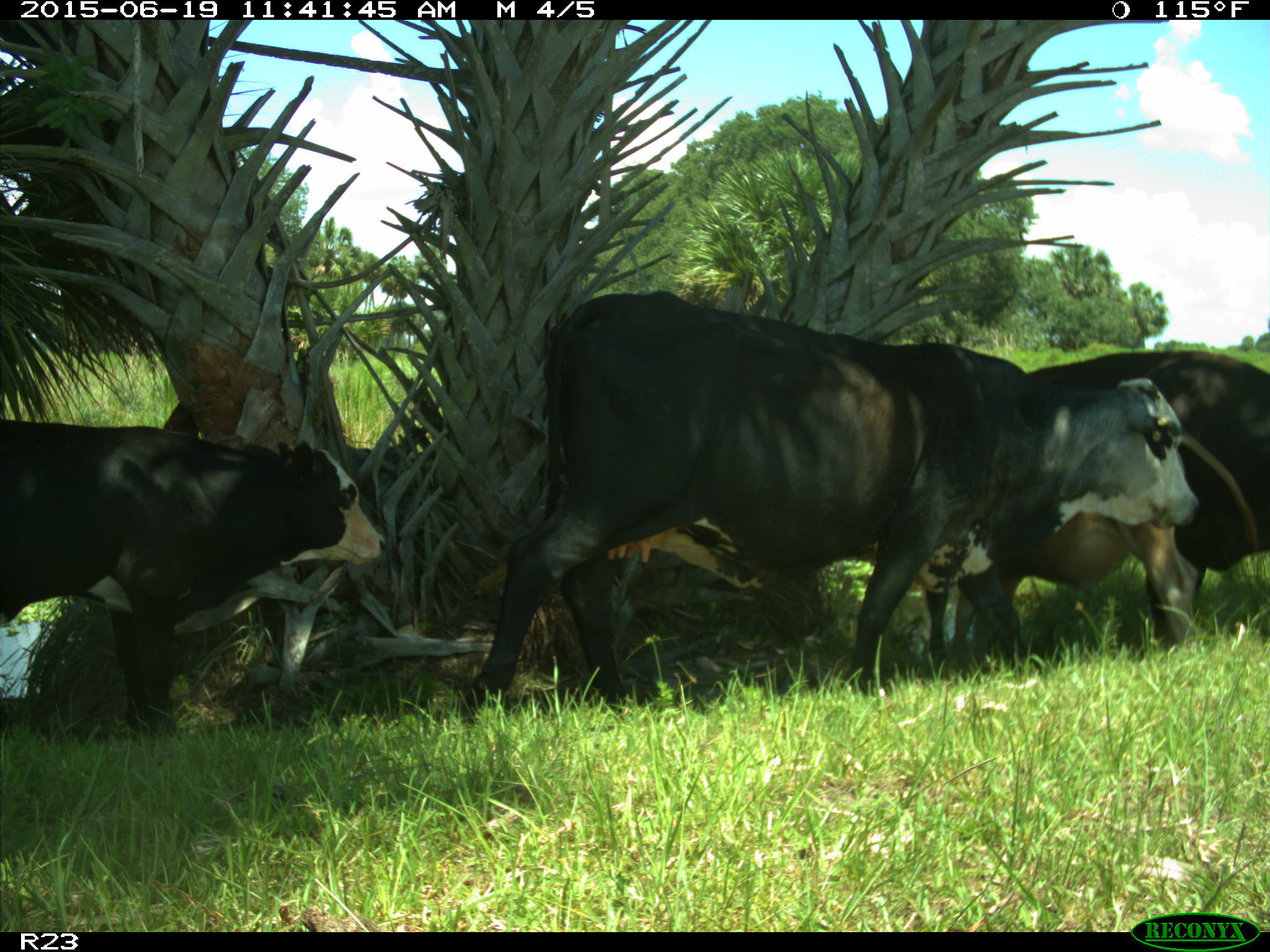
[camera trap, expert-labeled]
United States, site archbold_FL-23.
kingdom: Animalia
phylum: Chordata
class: Mammalia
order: Artiodactyla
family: Bovidae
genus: Bos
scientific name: Bos taurus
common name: domestic cow